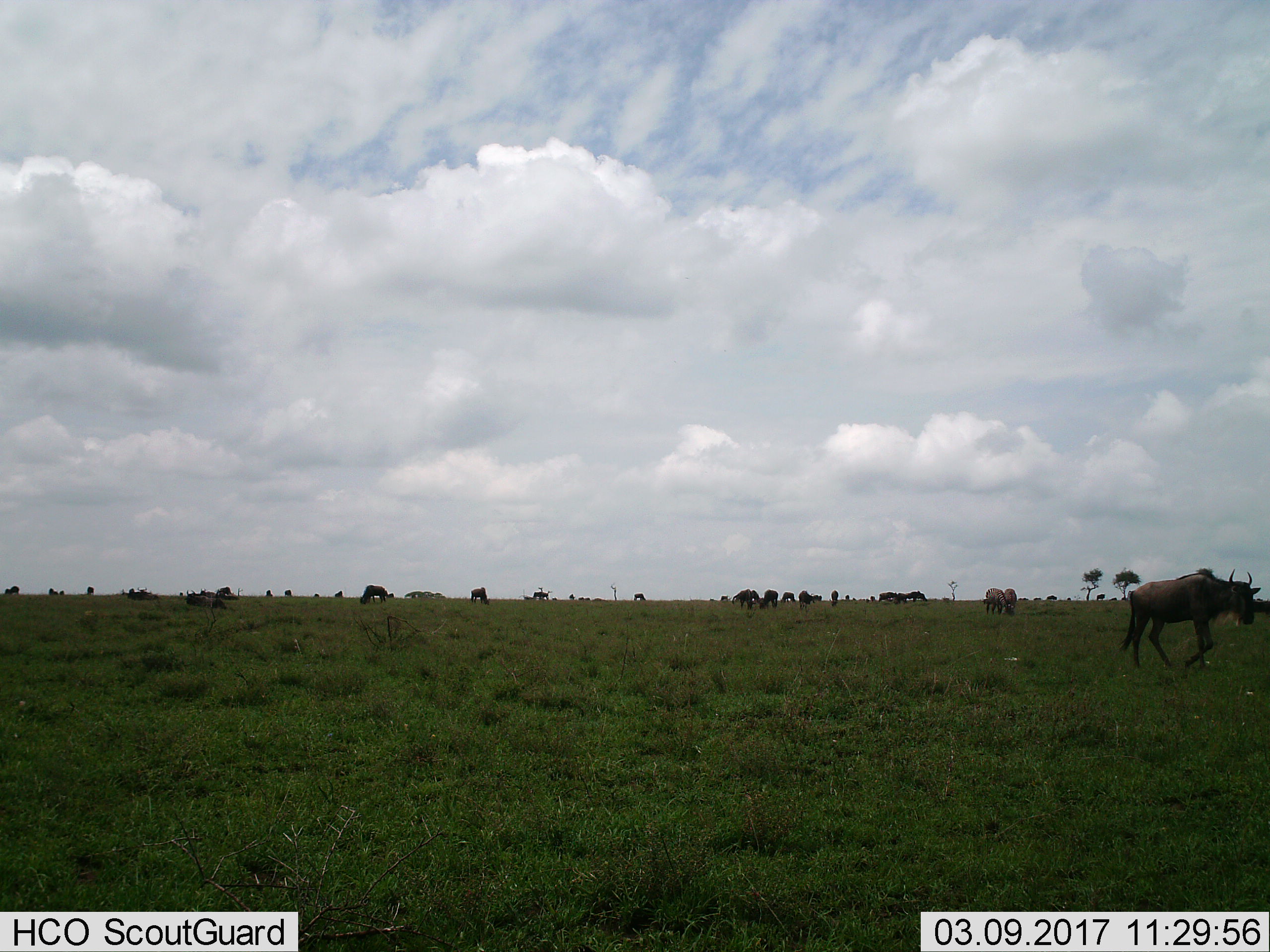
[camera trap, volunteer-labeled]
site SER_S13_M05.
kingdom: Animalia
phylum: Chordata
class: Mammalia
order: Artiodactyla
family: Bovidae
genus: Connochaetes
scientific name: Connochaetes taurinus taurinus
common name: blue wildebeest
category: wildebeestblue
Wildebeestblue (blue wildebeest) (Connochaetes taurinus taurinus), count 11-50. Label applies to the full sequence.